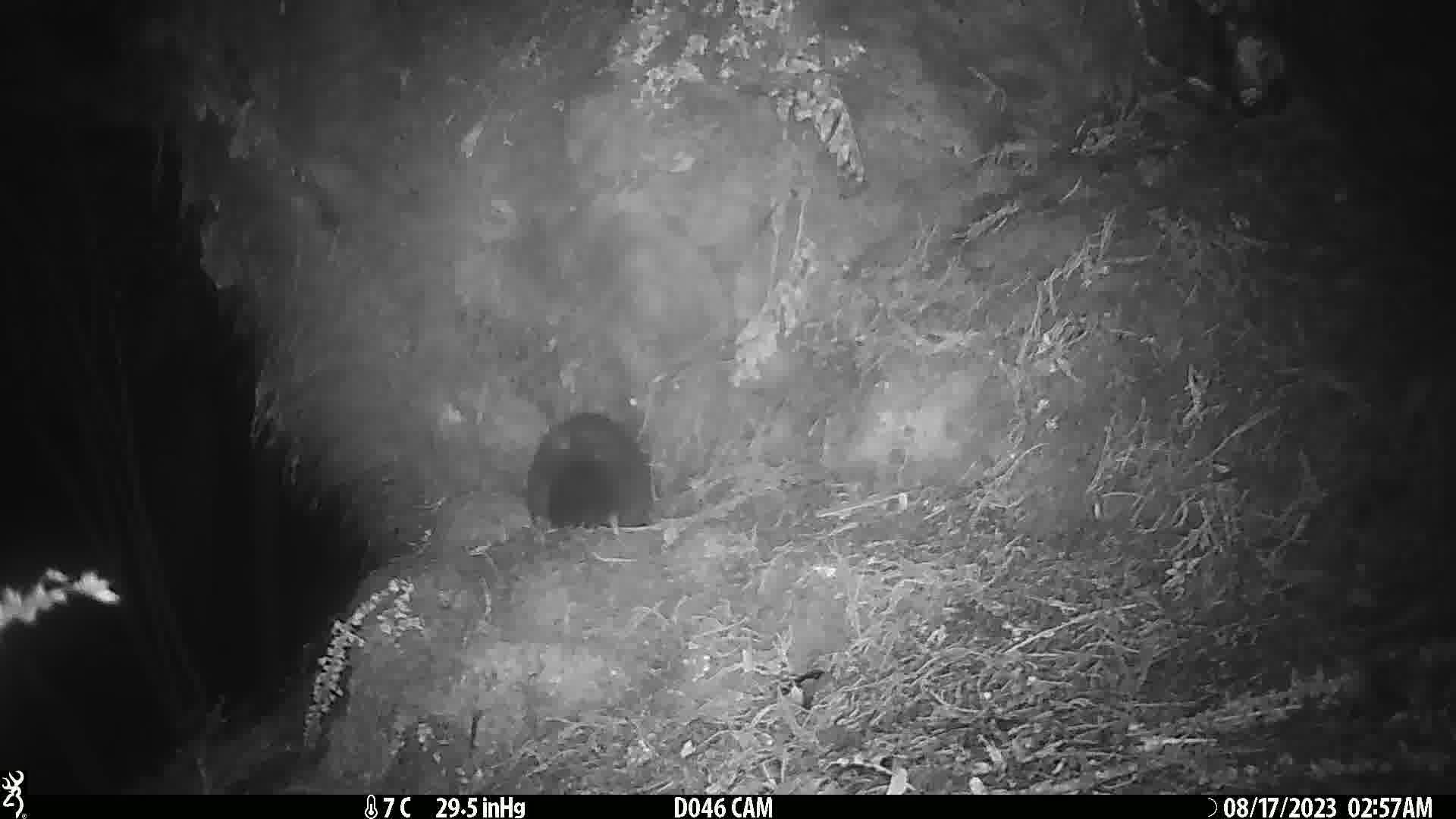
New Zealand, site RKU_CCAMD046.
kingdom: Animalia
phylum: Chordata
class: Mammalia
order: Diprotodontia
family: Phalangeridae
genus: Trichosurus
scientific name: Trichosurus vulpecula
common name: common brushtail possum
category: possum